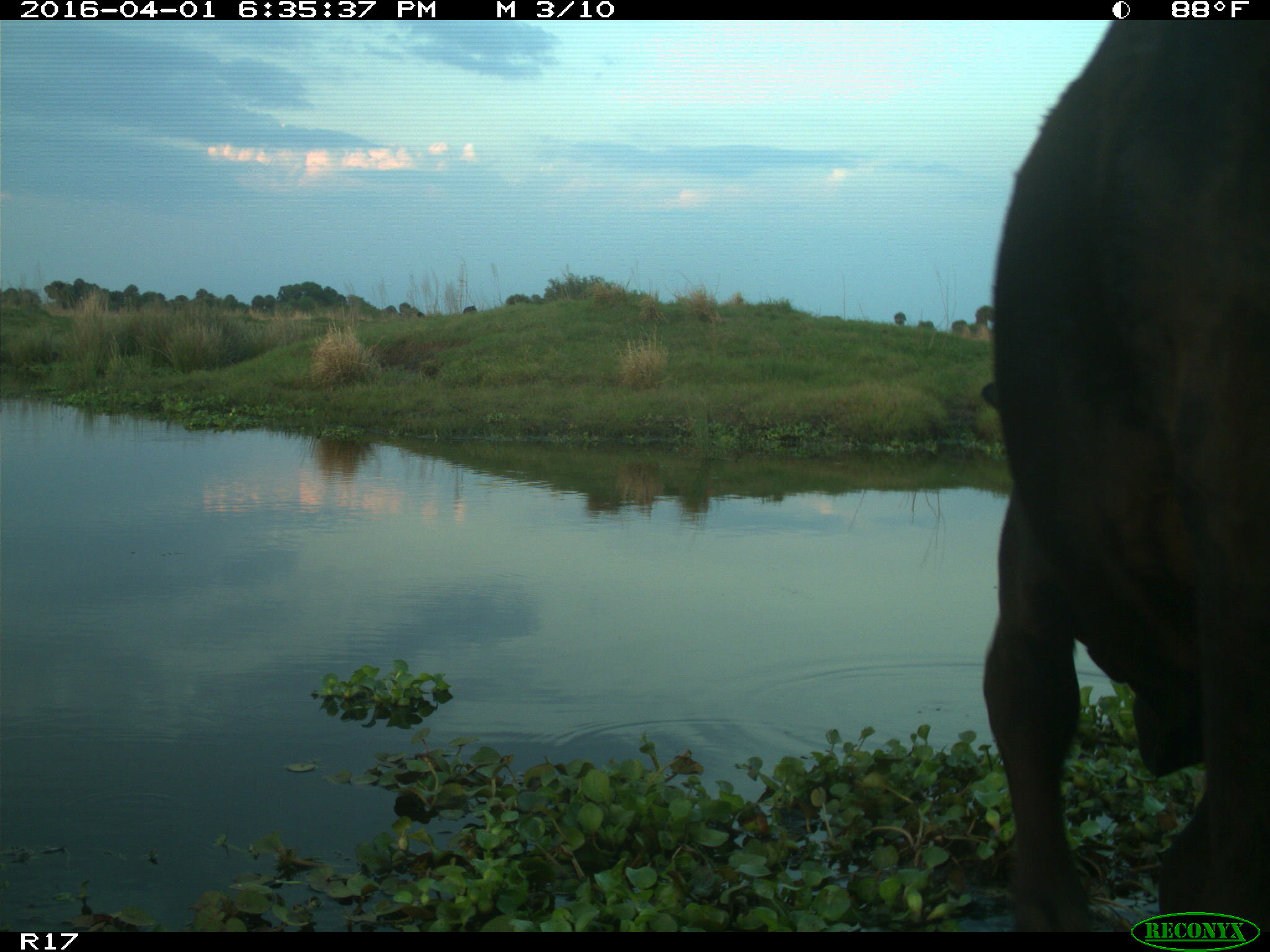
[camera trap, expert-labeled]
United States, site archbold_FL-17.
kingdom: Animalia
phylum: Chordata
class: Mammalia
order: Artiodactyla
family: Bovidae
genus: Bos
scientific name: Bos taurus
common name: domestic cow